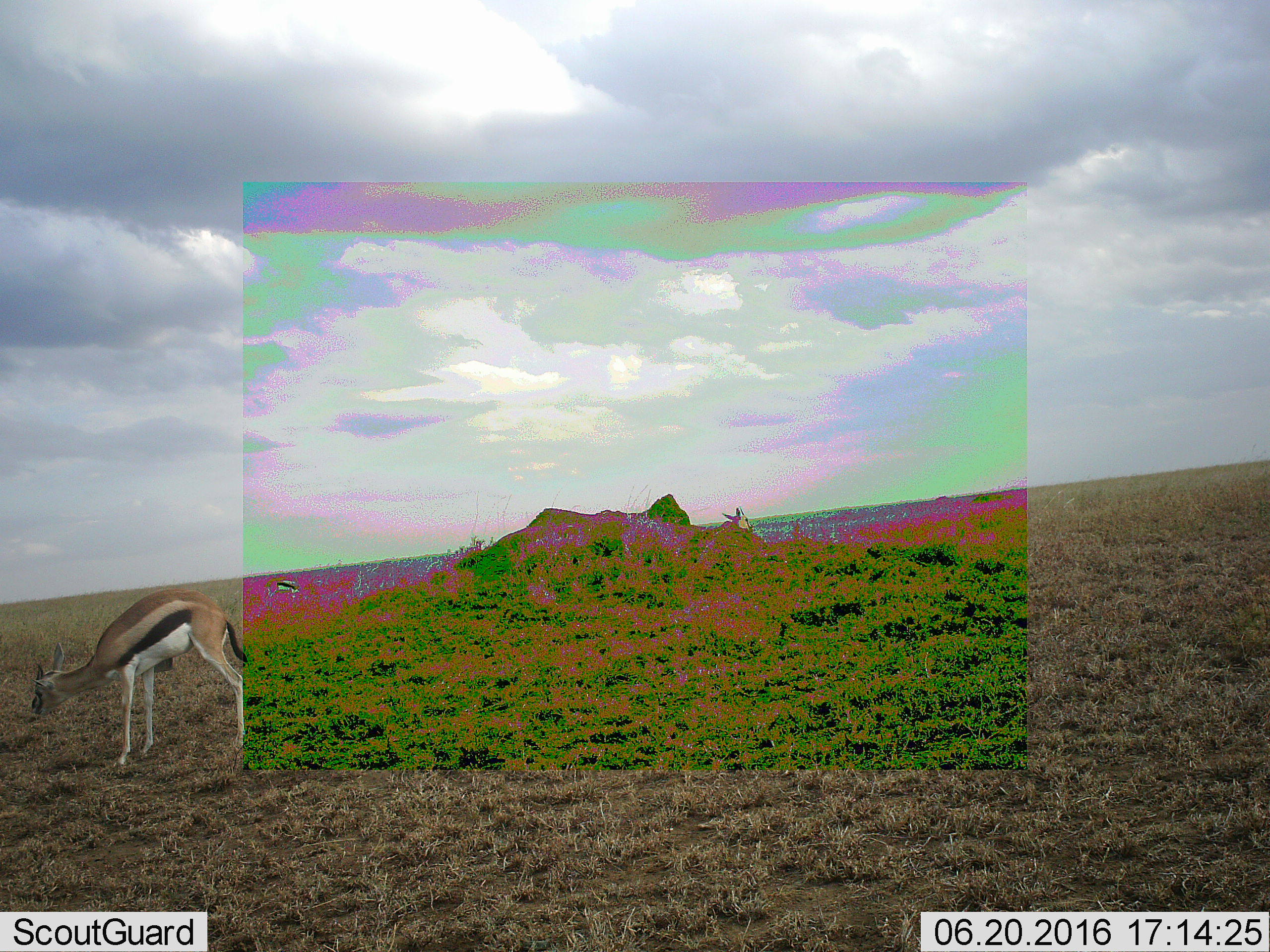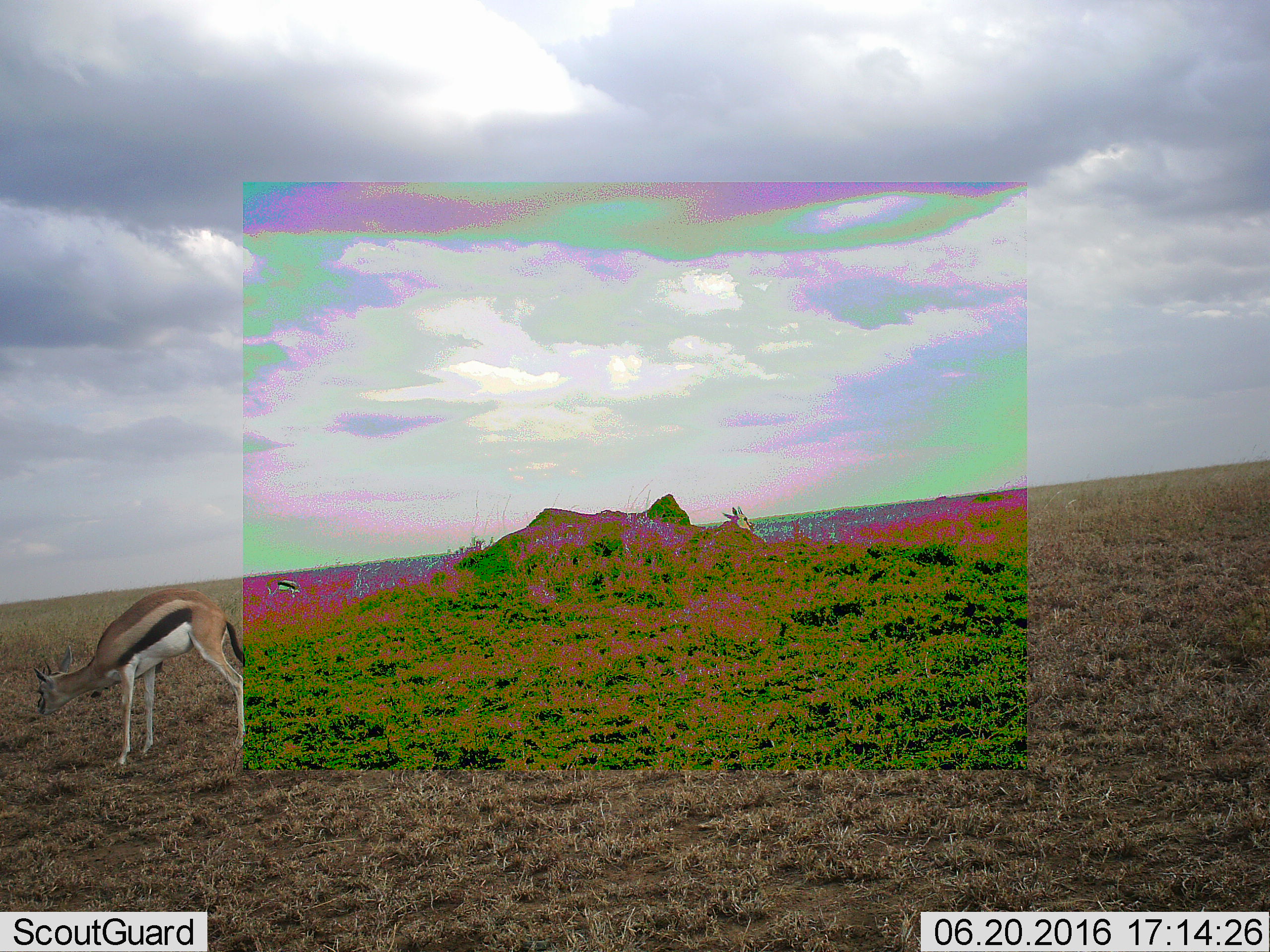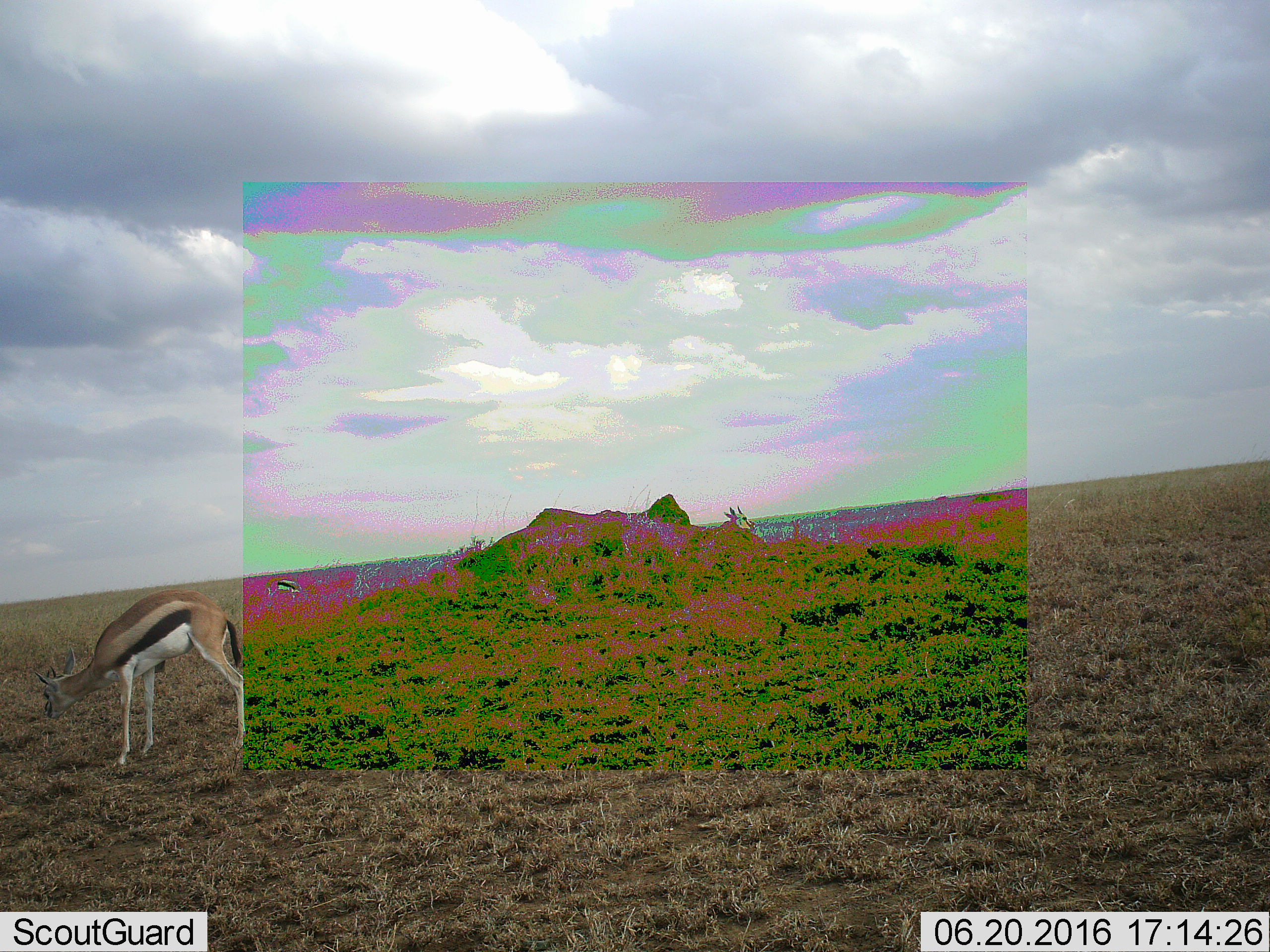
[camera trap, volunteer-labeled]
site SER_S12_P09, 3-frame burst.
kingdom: Animalia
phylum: Chordata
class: Mammalia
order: Artiodactyla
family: Bovidae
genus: Eudorcas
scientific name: Eudorcas thomsonii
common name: thomson's gazelle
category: gazellethomsons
Gazellethomsons (thomson's gazelle) (Eudorcas thomsonii), count 2. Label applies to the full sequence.